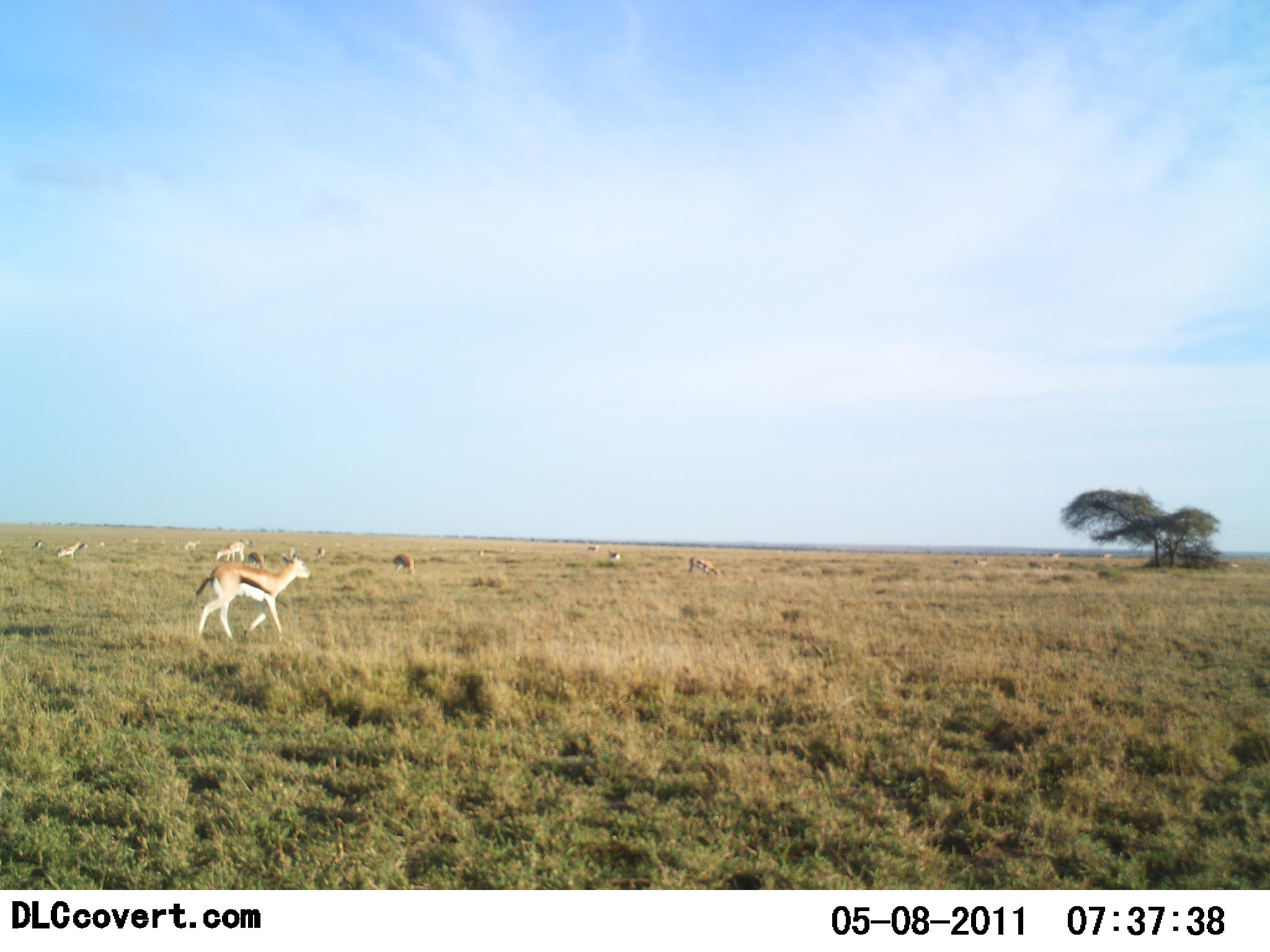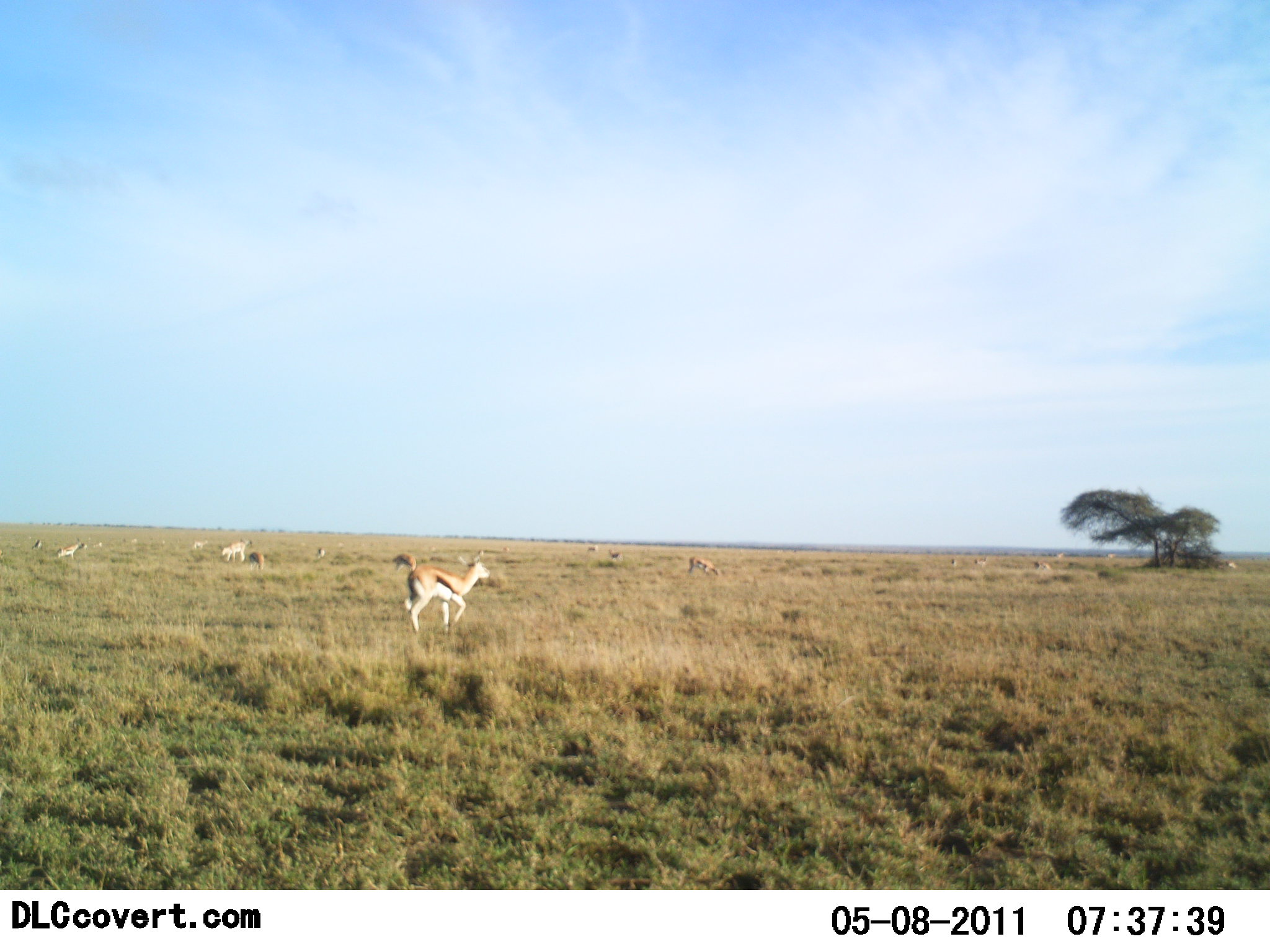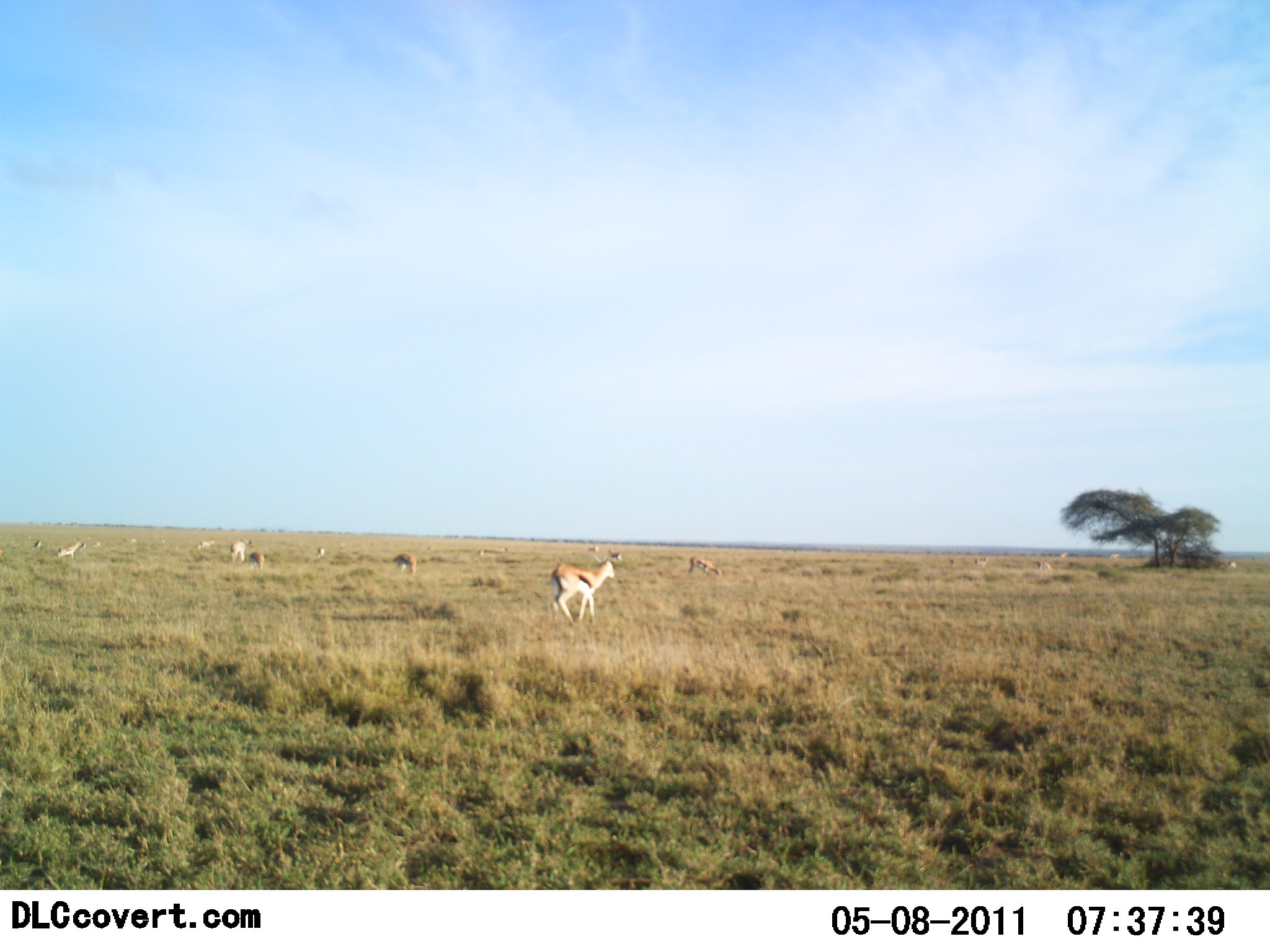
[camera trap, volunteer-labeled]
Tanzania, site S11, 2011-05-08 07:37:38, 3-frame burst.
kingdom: Animalia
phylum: Chordata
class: Mammalia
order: Artiodactyla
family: Bovidae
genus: Eudorcas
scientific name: Eudorcas thomsonii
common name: thomson's gazelle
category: gazellethomsons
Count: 11-50.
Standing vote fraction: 53%.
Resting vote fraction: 13%.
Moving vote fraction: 93%.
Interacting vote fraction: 0%.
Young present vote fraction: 0%.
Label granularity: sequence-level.